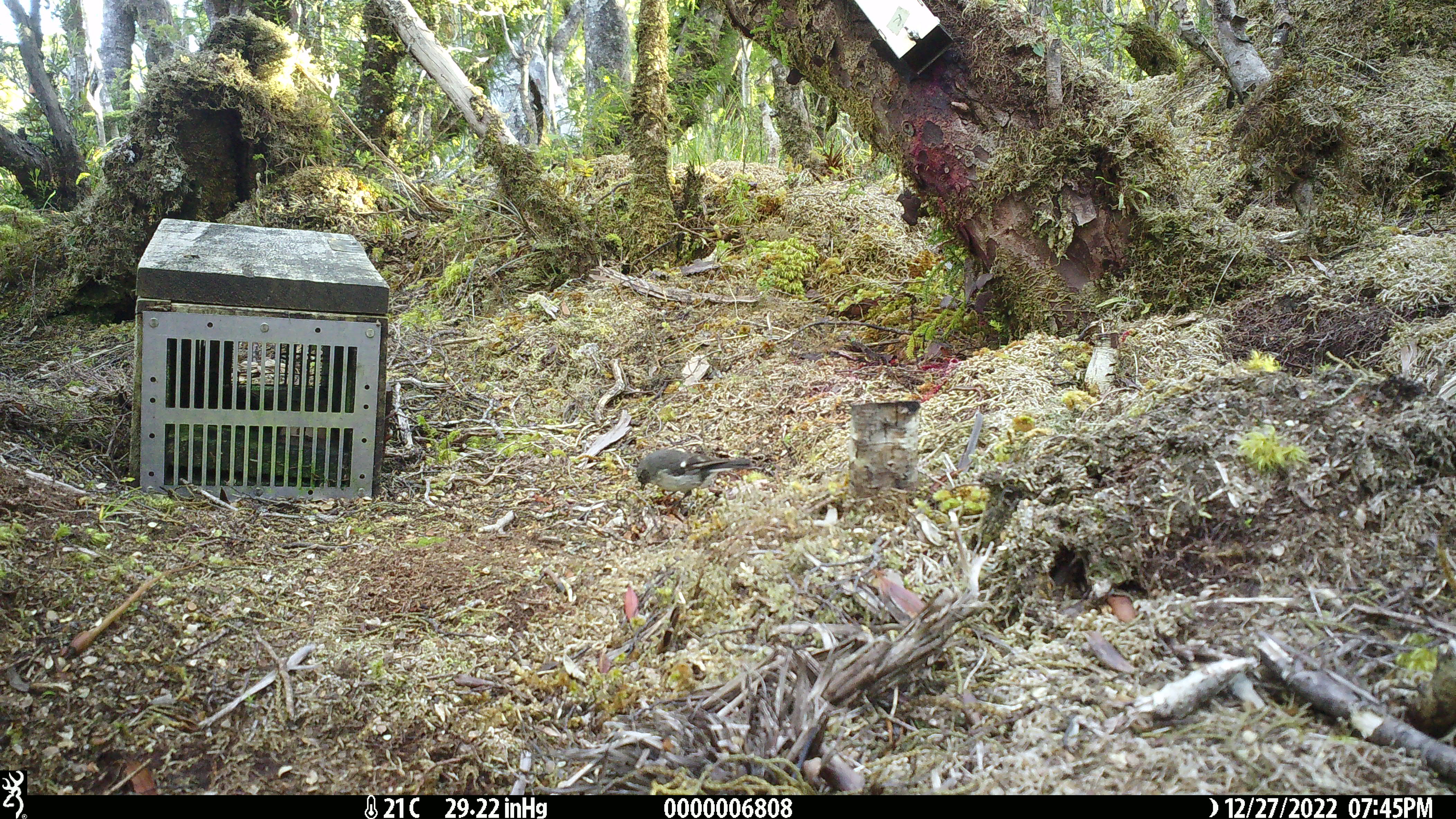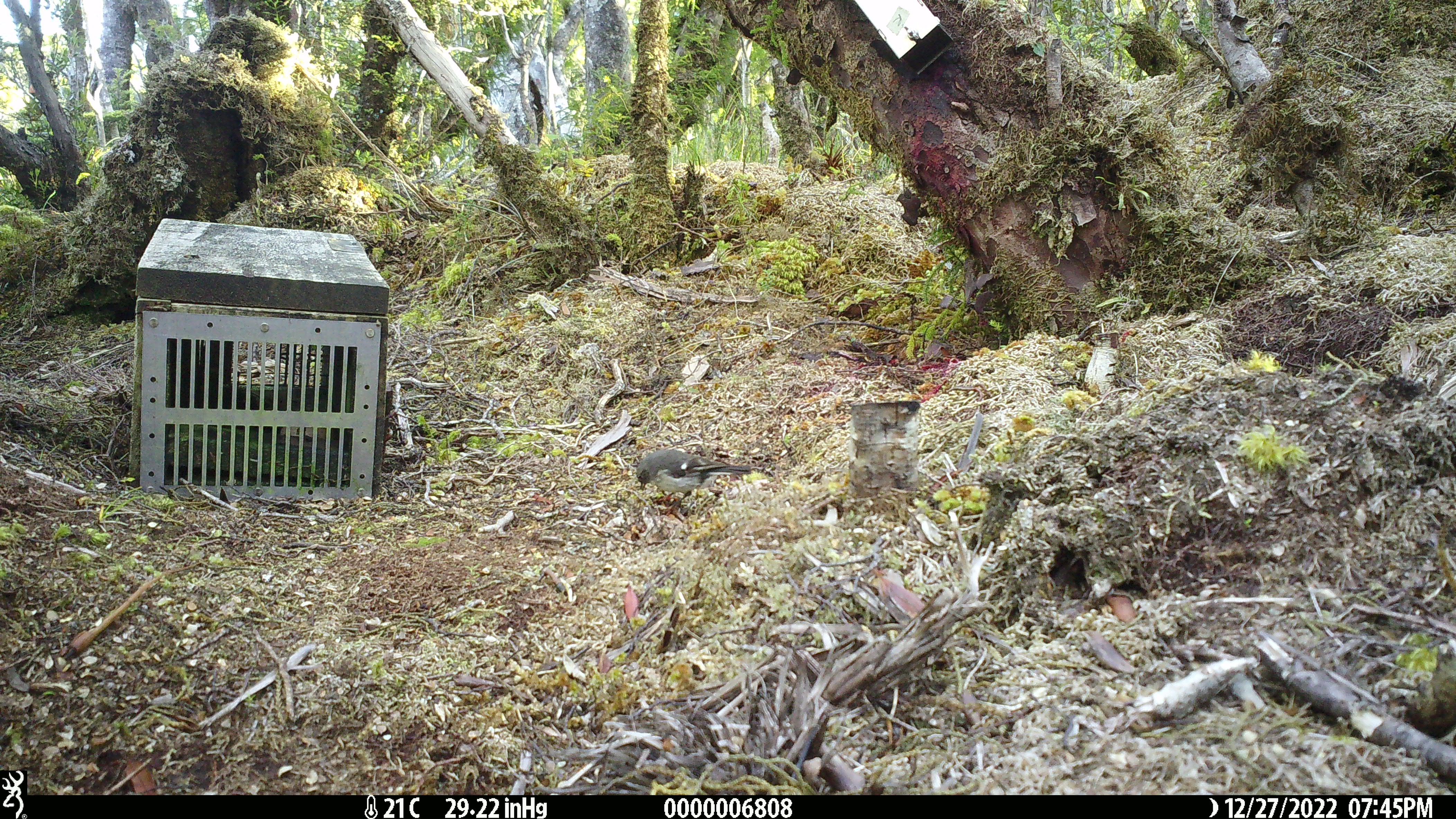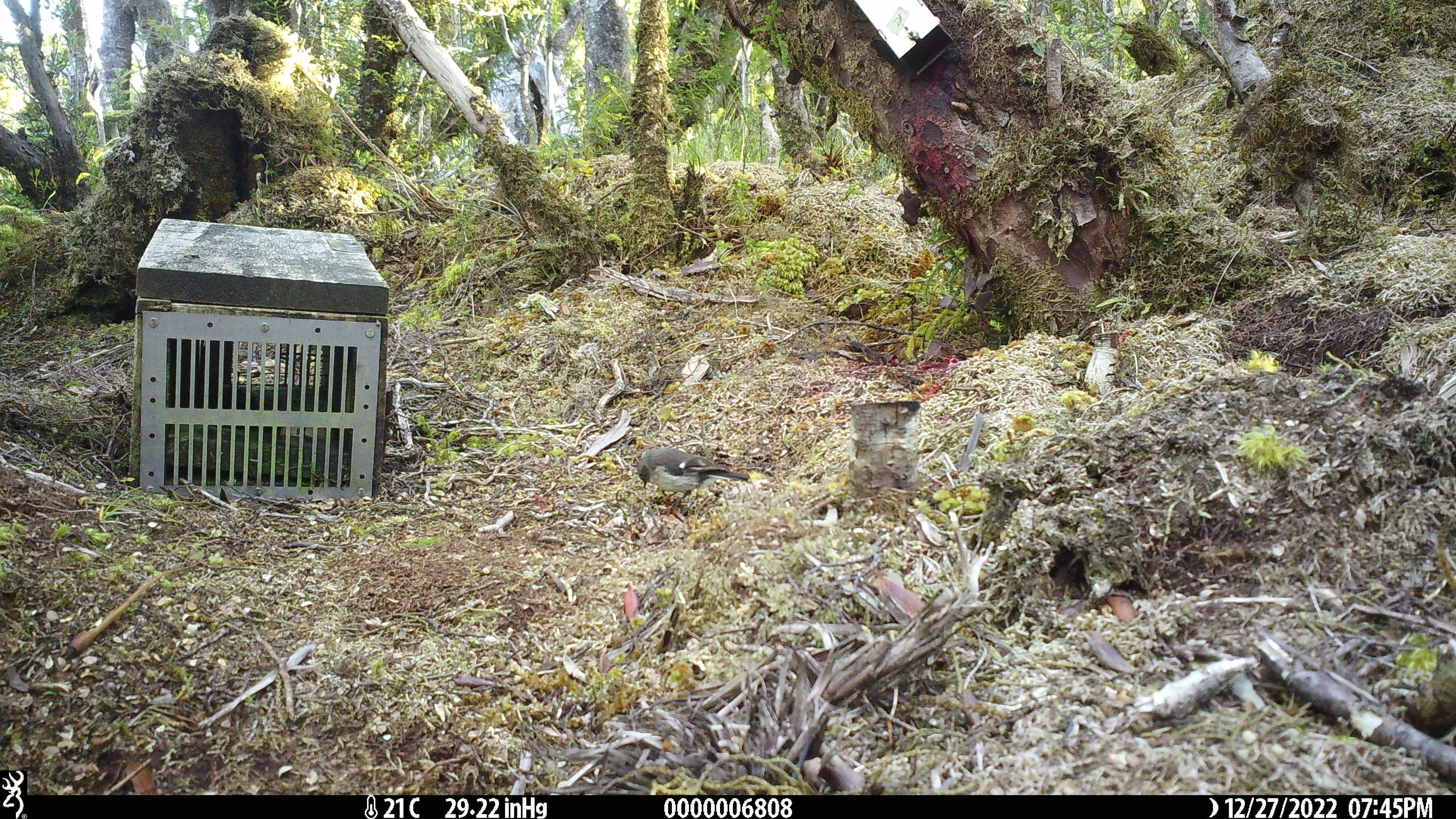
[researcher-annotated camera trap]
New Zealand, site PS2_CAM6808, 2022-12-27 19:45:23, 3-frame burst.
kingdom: Animalia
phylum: Chordata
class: Aves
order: Passeriformes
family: Petroicidae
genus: Petroica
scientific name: Petroica macrocephala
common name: tomtit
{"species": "tomtit (Petroica macrocephala)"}